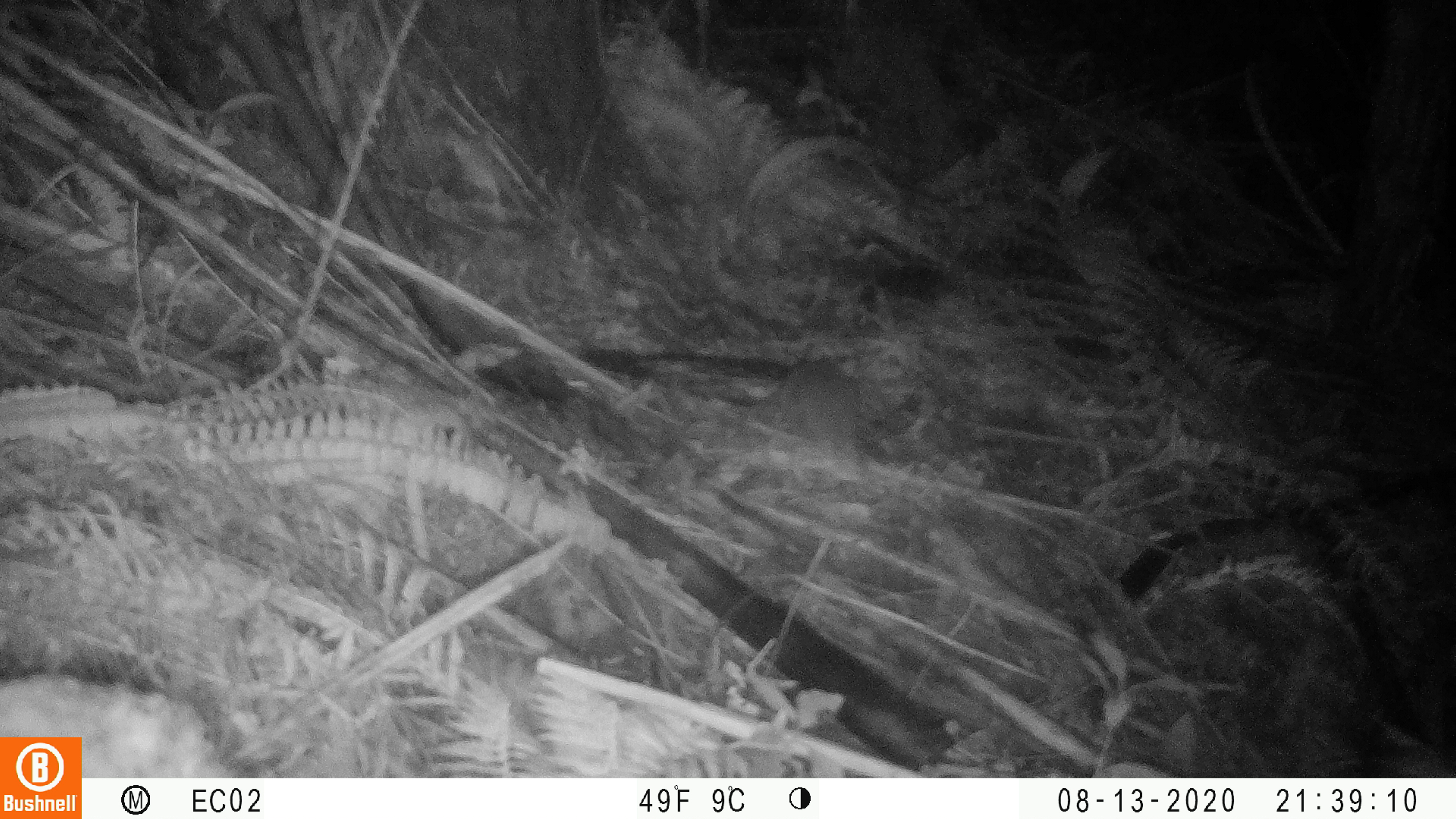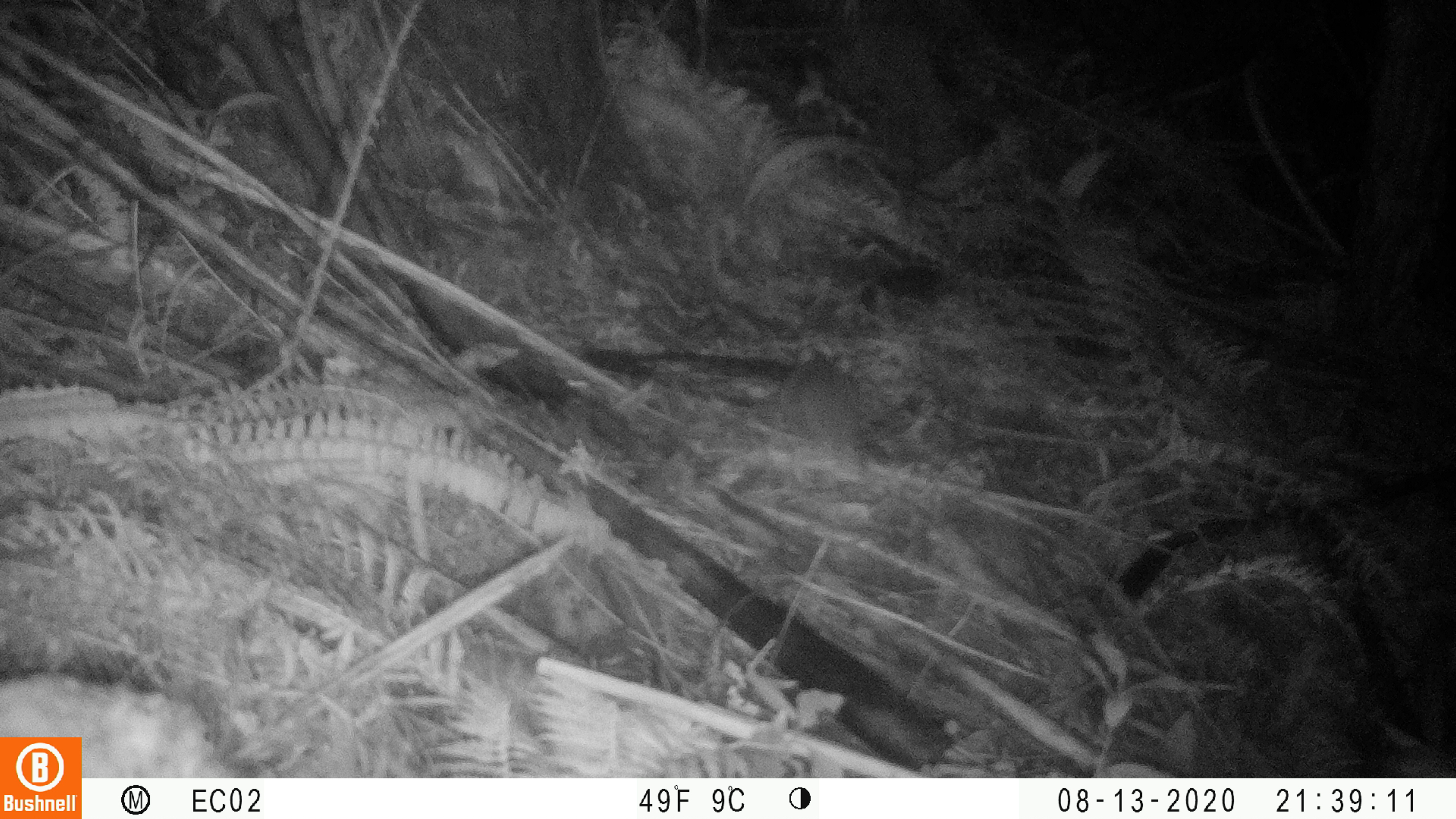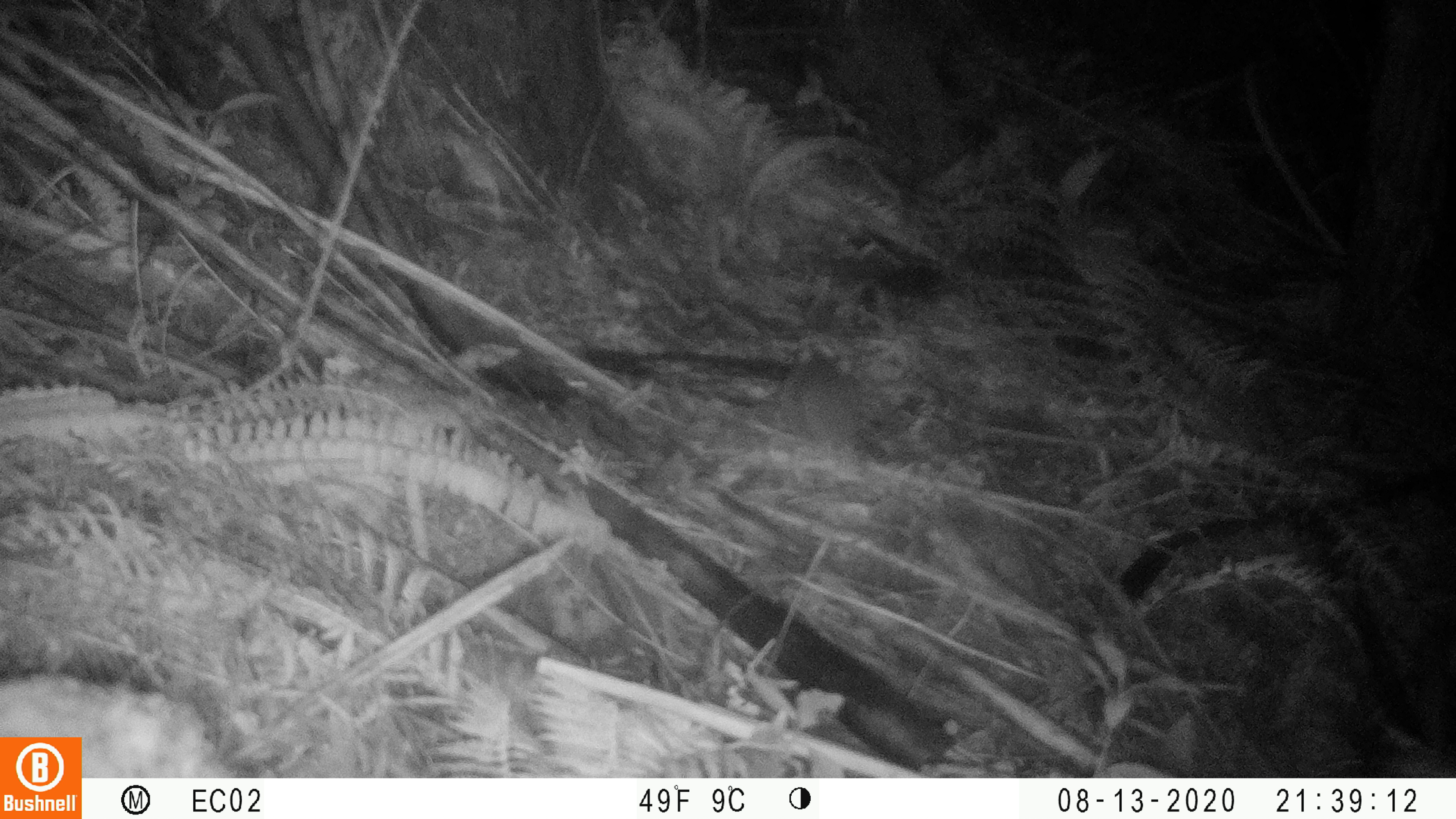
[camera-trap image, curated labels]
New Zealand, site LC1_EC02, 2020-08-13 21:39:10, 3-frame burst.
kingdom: Animalia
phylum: Chordata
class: Mammalia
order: Rodentia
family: Muridae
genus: Rattus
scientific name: Rattus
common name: rat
Rat (Rattus).